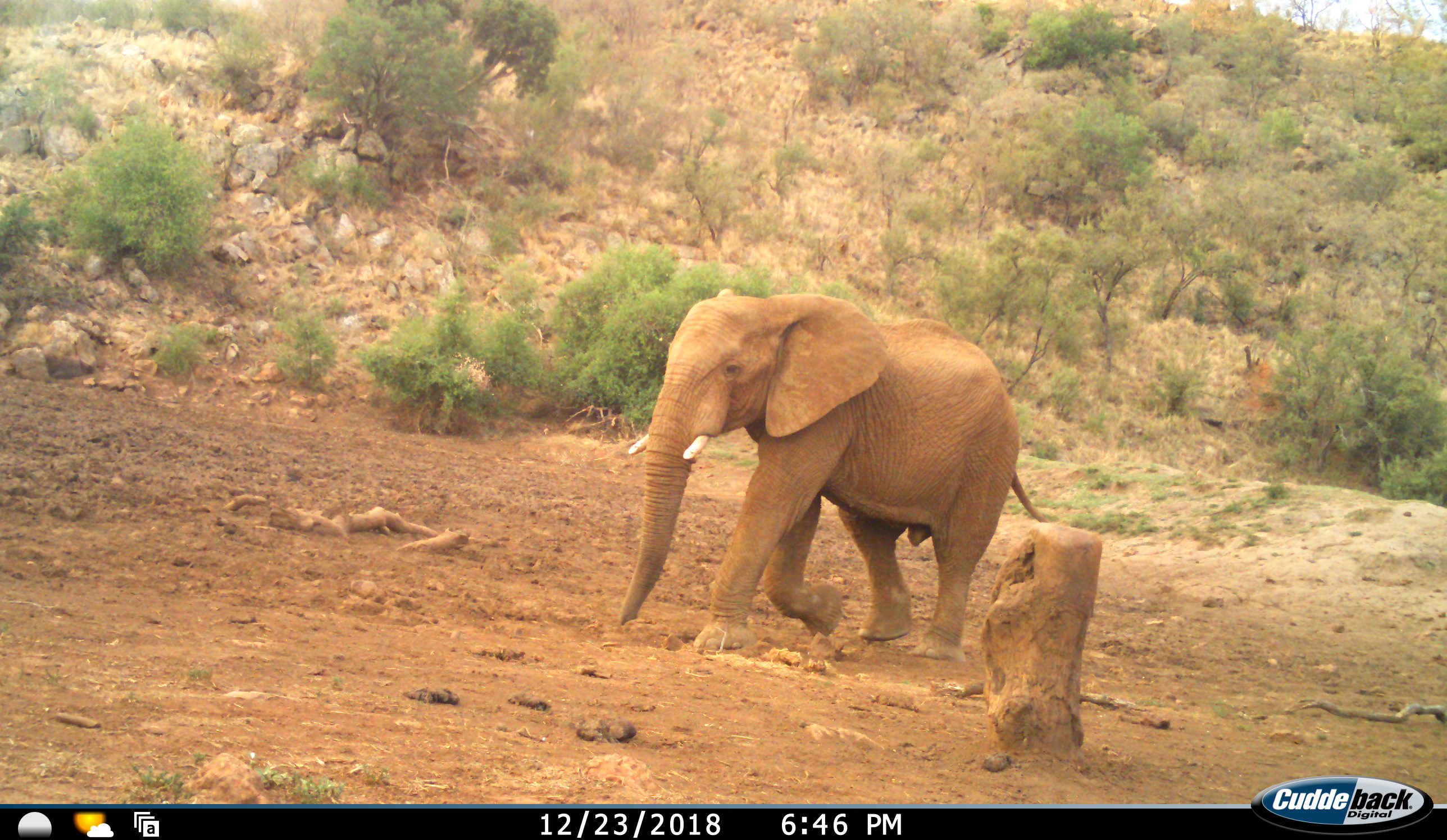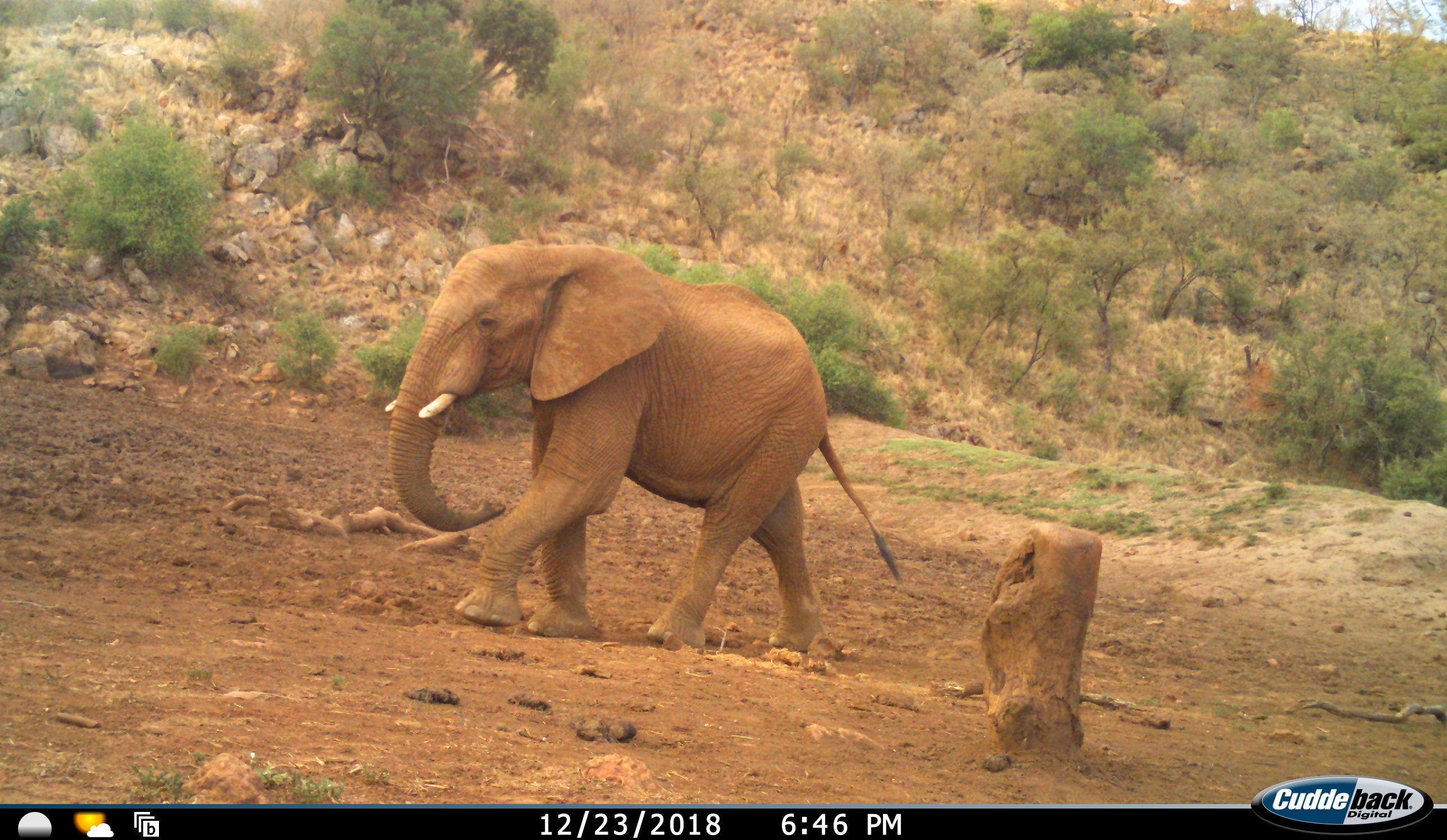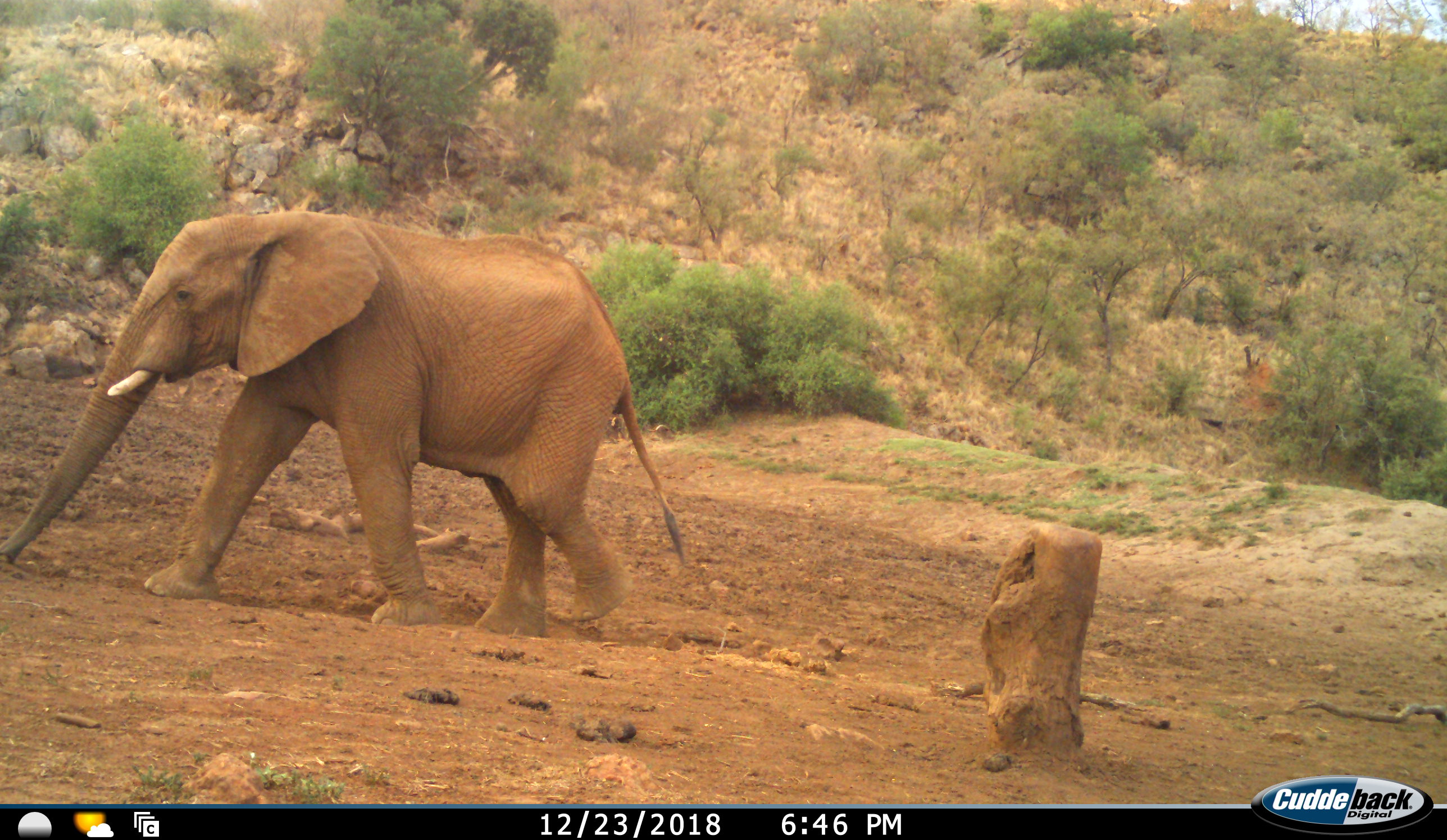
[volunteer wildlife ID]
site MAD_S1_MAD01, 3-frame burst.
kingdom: Animalia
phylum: Chordata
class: Mammalia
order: Proboscidea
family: Elephantidae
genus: Loxodonta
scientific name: Loxodonta africana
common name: african bush elephant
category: elephant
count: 1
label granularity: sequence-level